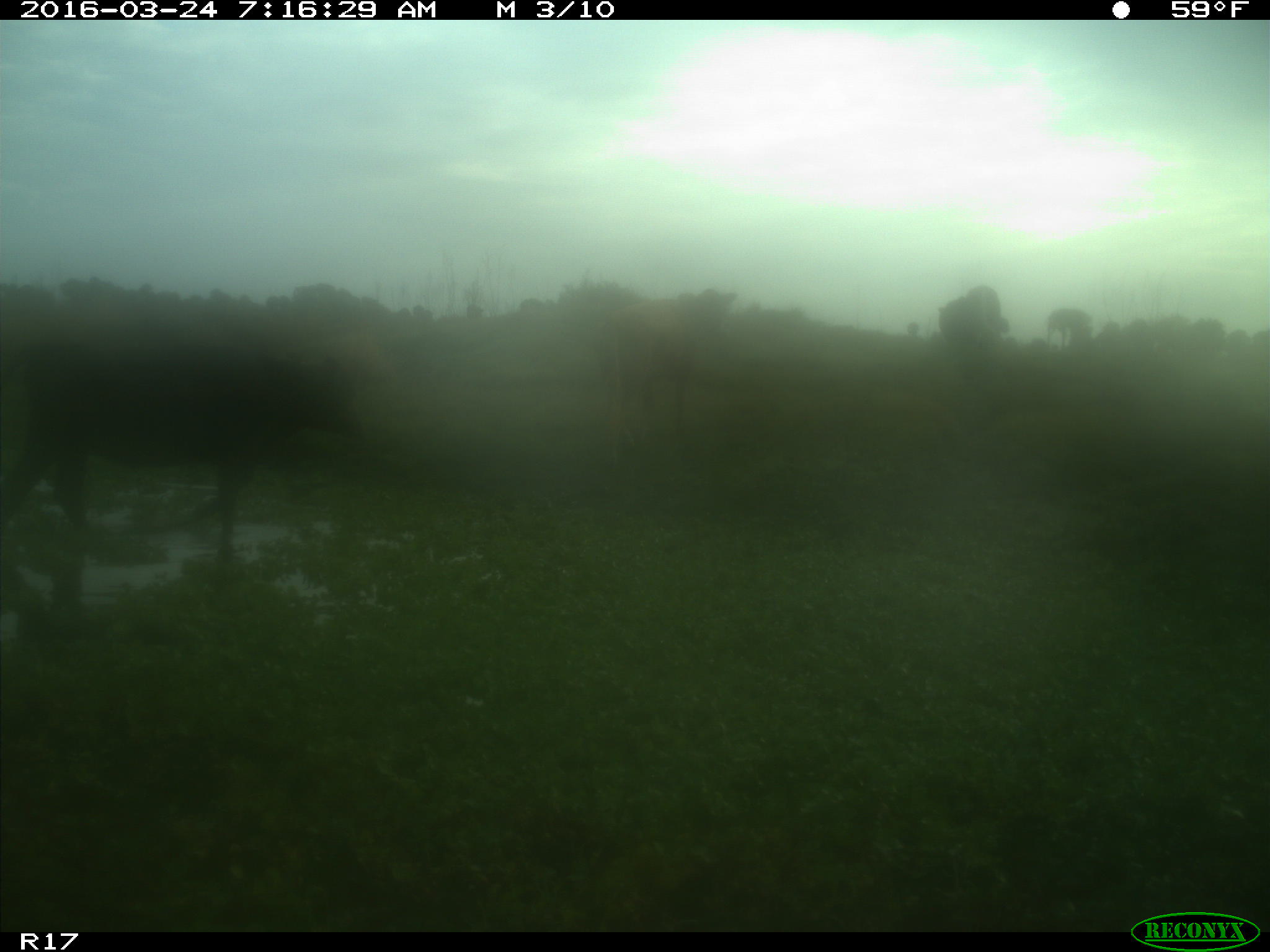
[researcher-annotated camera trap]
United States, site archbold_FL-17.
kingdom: Animalia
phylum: Chordata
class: Mammalia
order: Artiodactyla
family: Bovidae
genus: Bos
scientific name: Bos taurus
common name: domestic cow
Bos taurus (domestic cow).